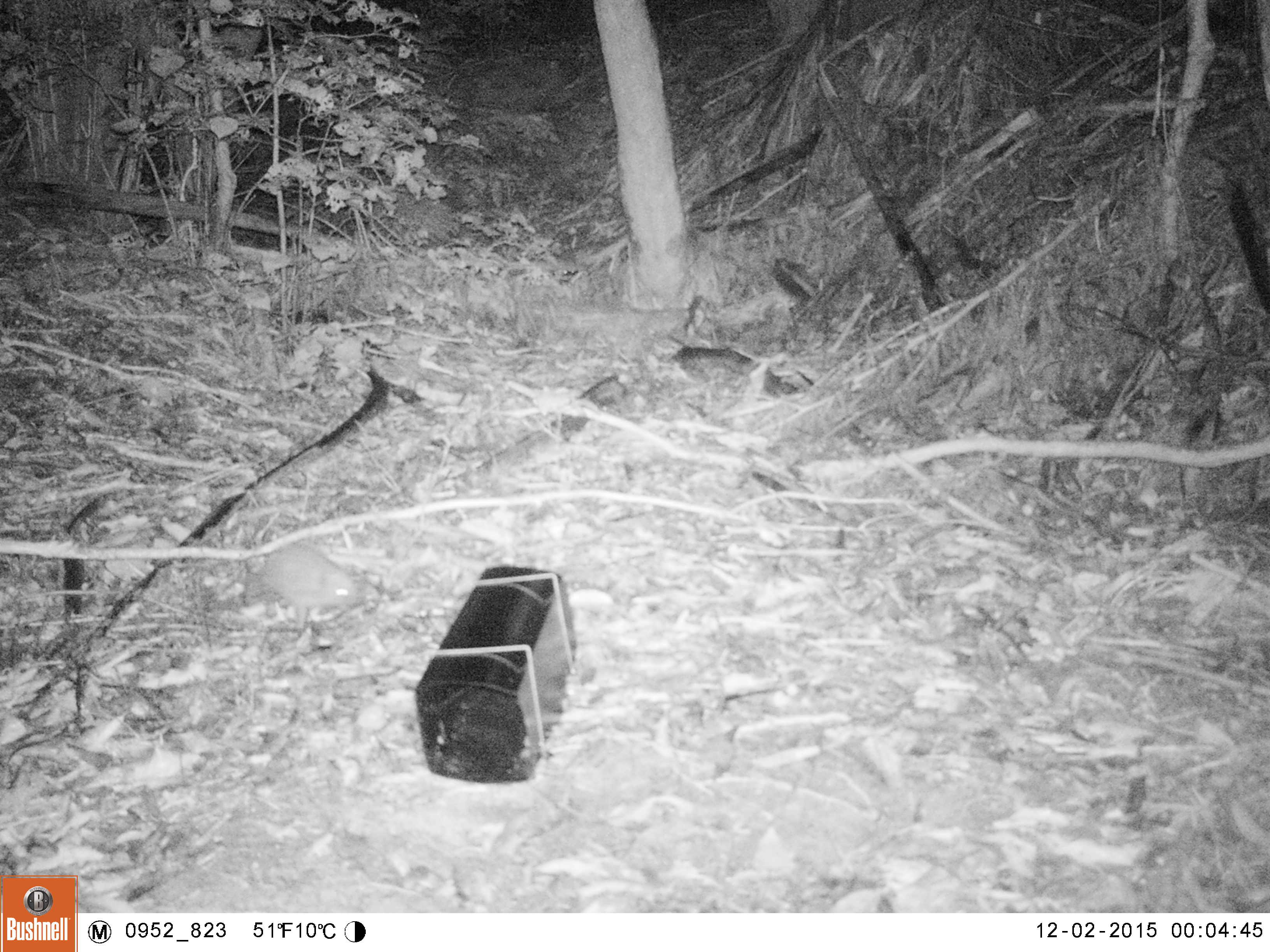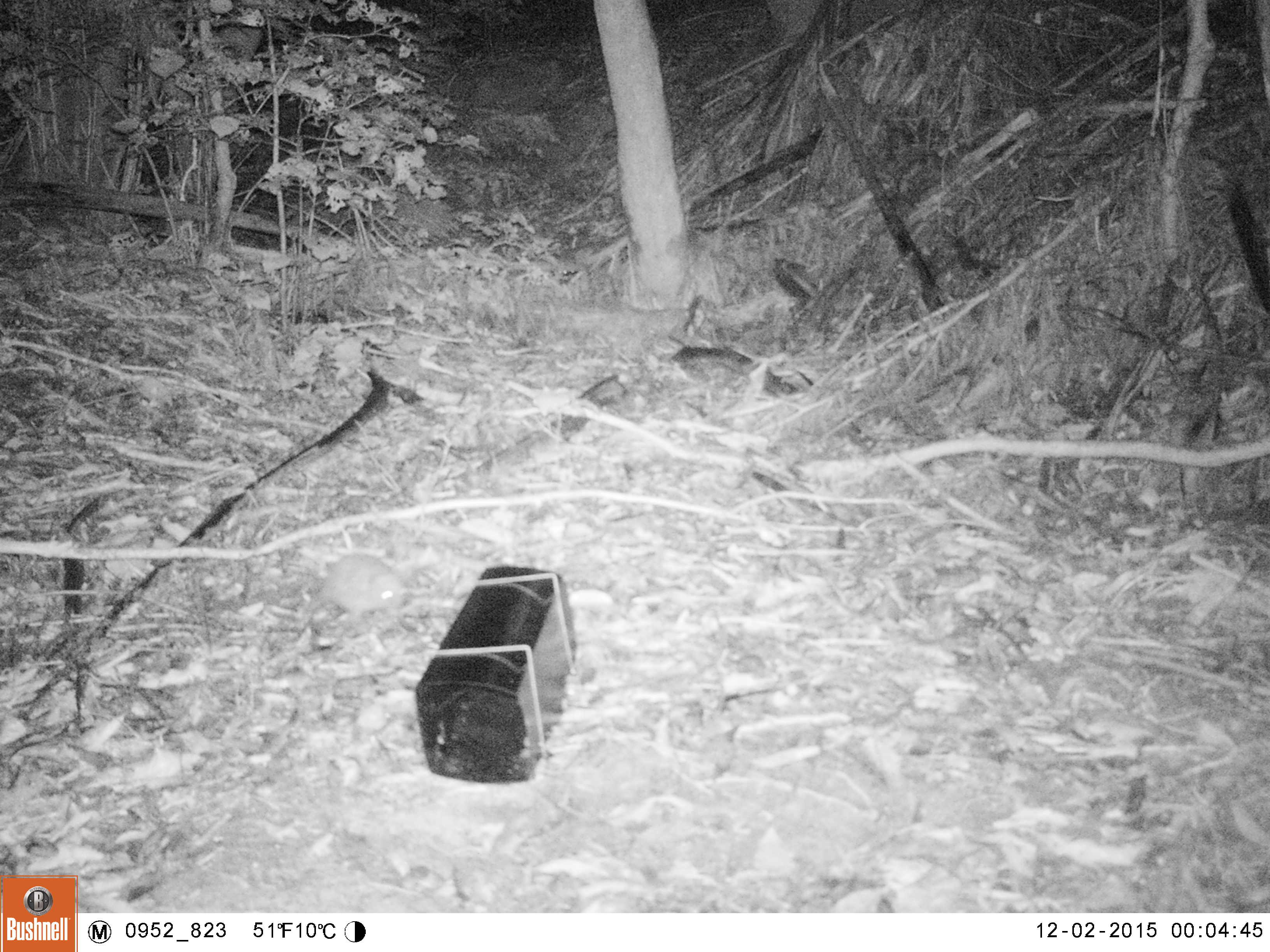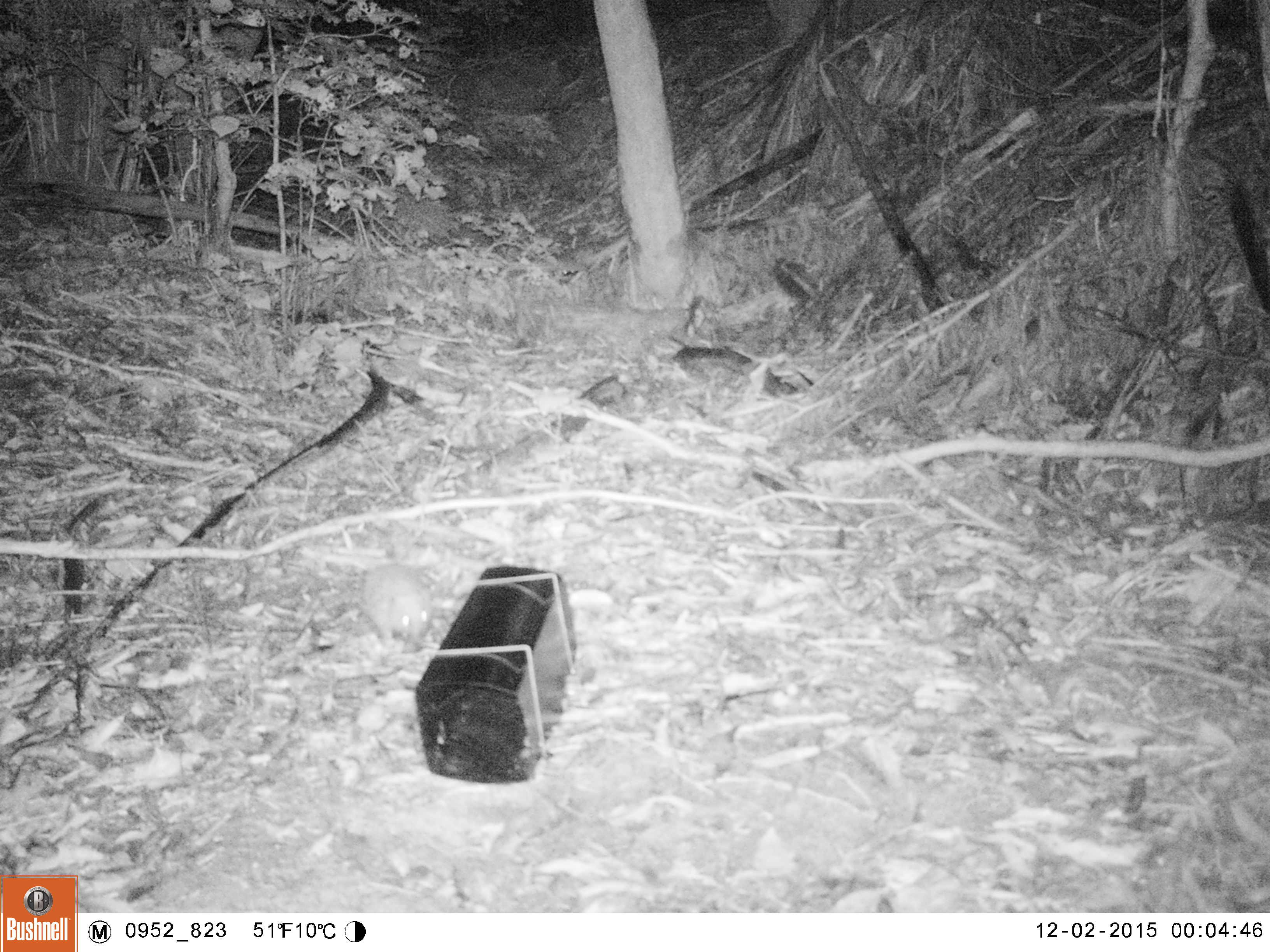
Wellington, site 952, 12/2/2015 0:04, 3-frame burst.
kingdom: Animalia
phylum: Chordata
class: Mammalia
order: Eulipotyphla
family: Erinaceidae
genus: Erinaceus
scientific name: Erinaceus europaeus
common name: hedgehog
Hedgehog (Erinaceus europaeus).